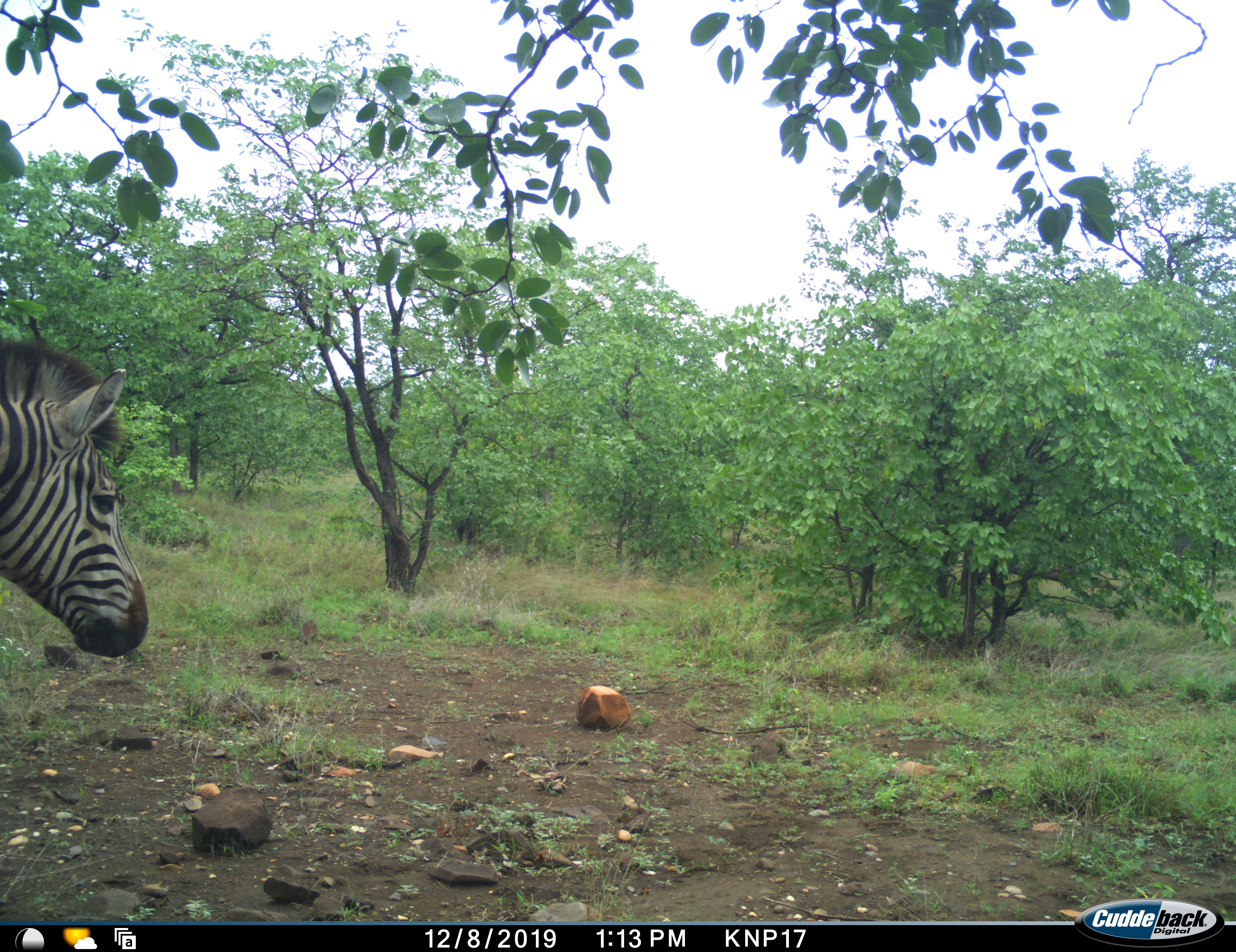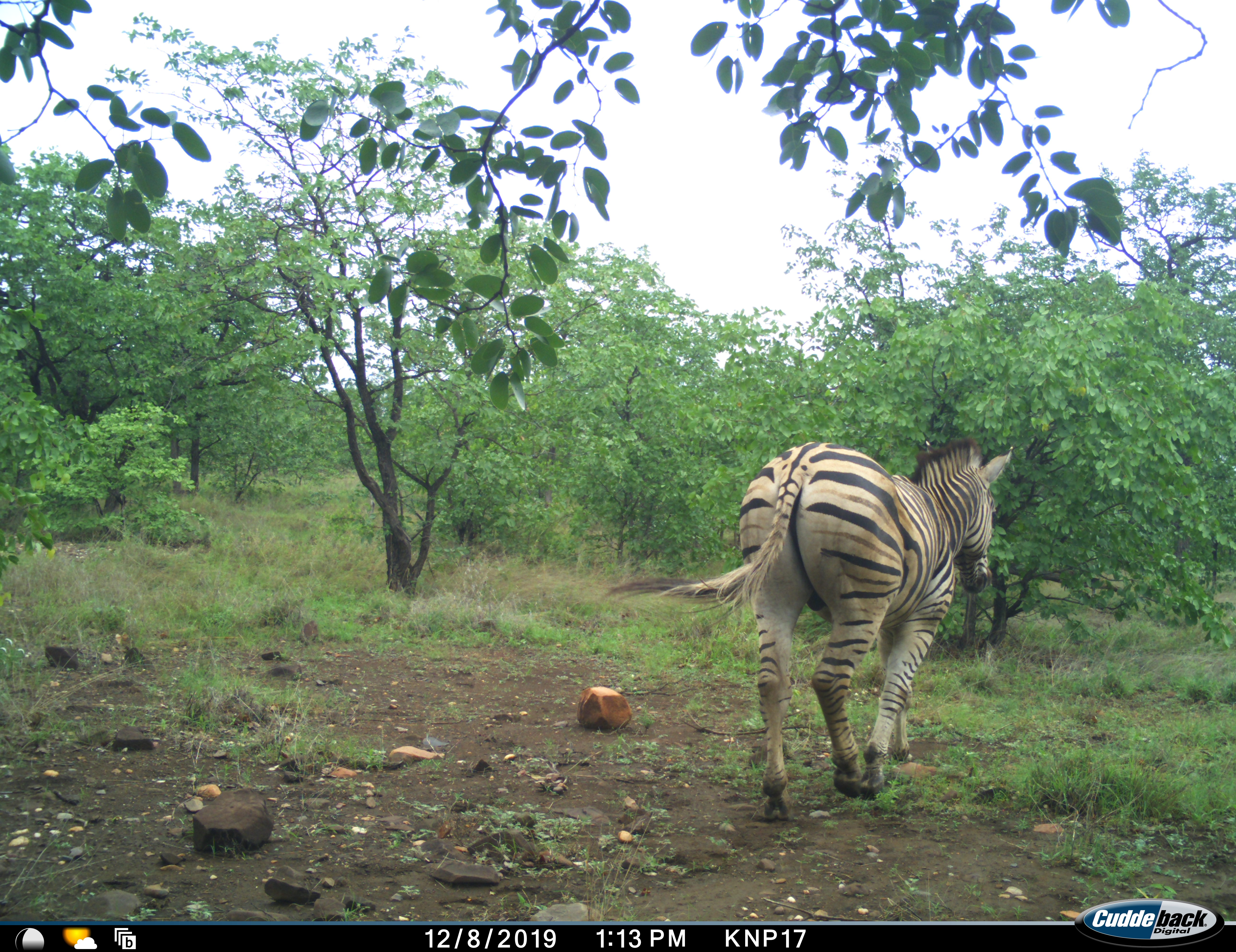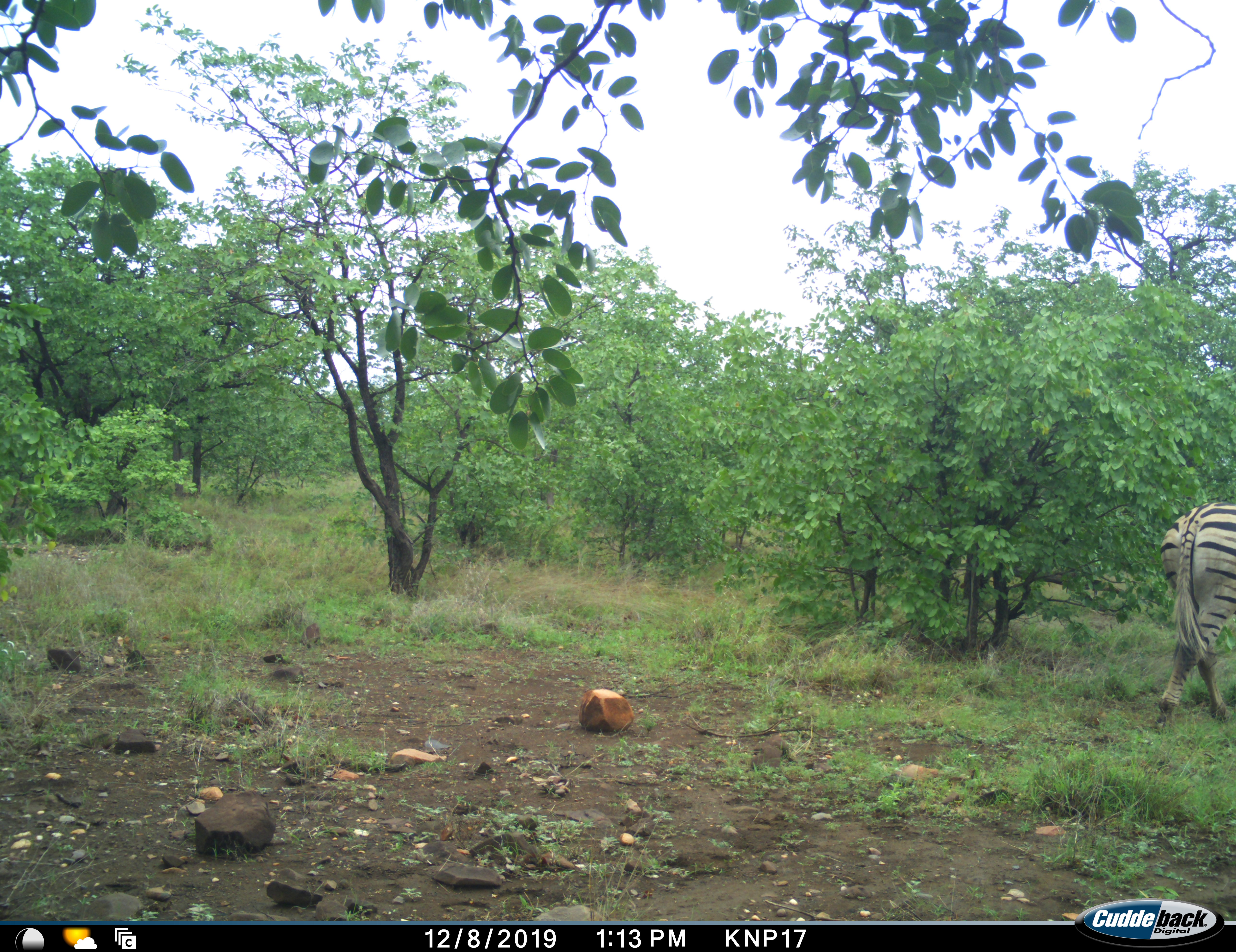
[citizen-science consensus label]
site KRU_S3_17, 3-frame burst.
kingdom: Animalia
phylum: Chordata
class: Mammalia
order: Perissodactyla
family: Equidae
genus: Equus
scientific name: Equus quagga burchellii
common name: burchell's zebra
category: zebraburchells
Zebraburchells (burchell's zebra) (Equus quagga burchellii), count 1. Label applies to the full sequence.